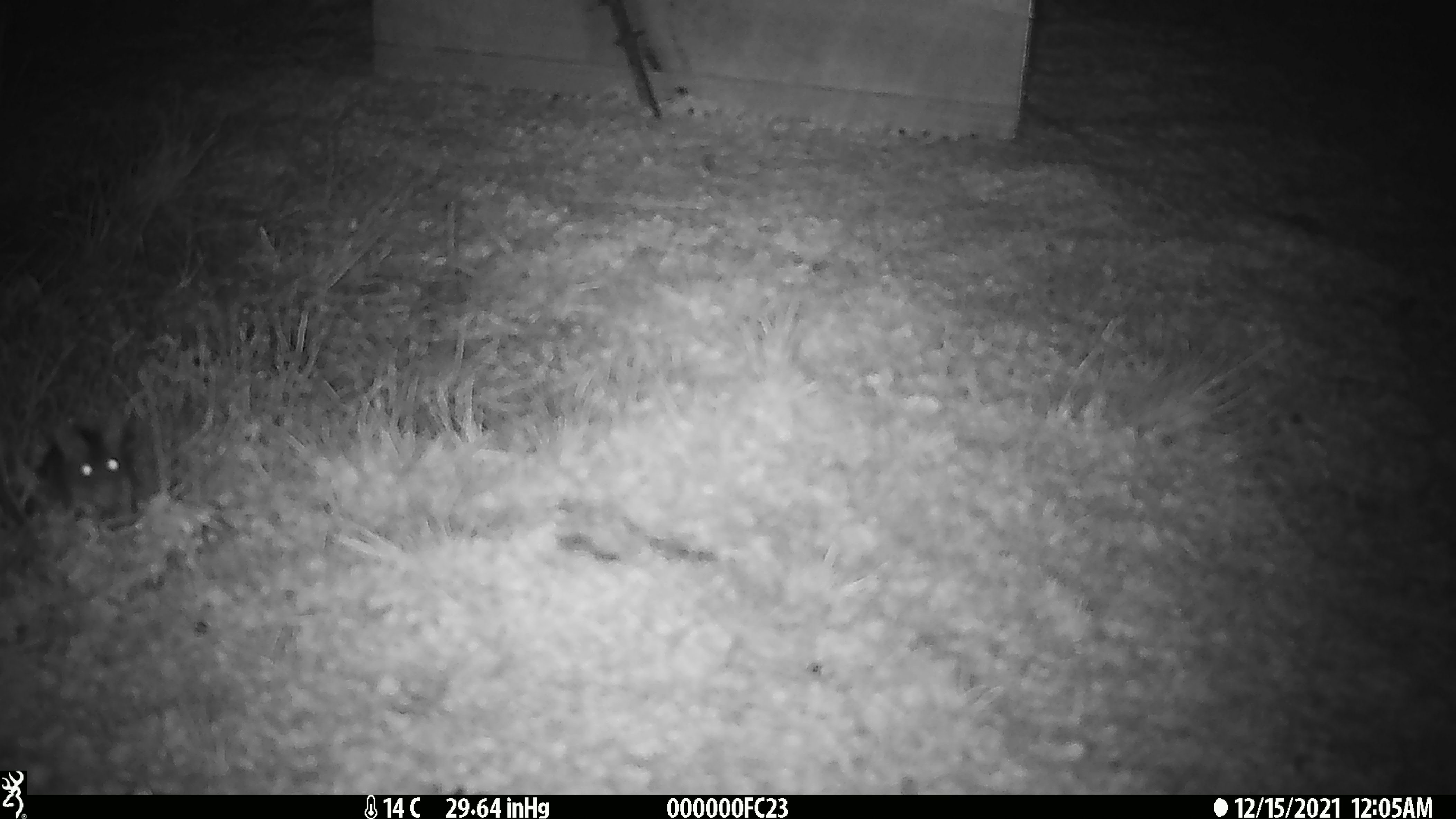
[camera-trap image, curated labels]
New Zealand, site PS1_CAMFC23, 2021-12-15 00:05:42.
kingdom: Animalia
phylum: Chordata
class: Mammalia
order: Rodentia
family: Muridae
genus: Mus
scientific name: Mus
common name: mouse